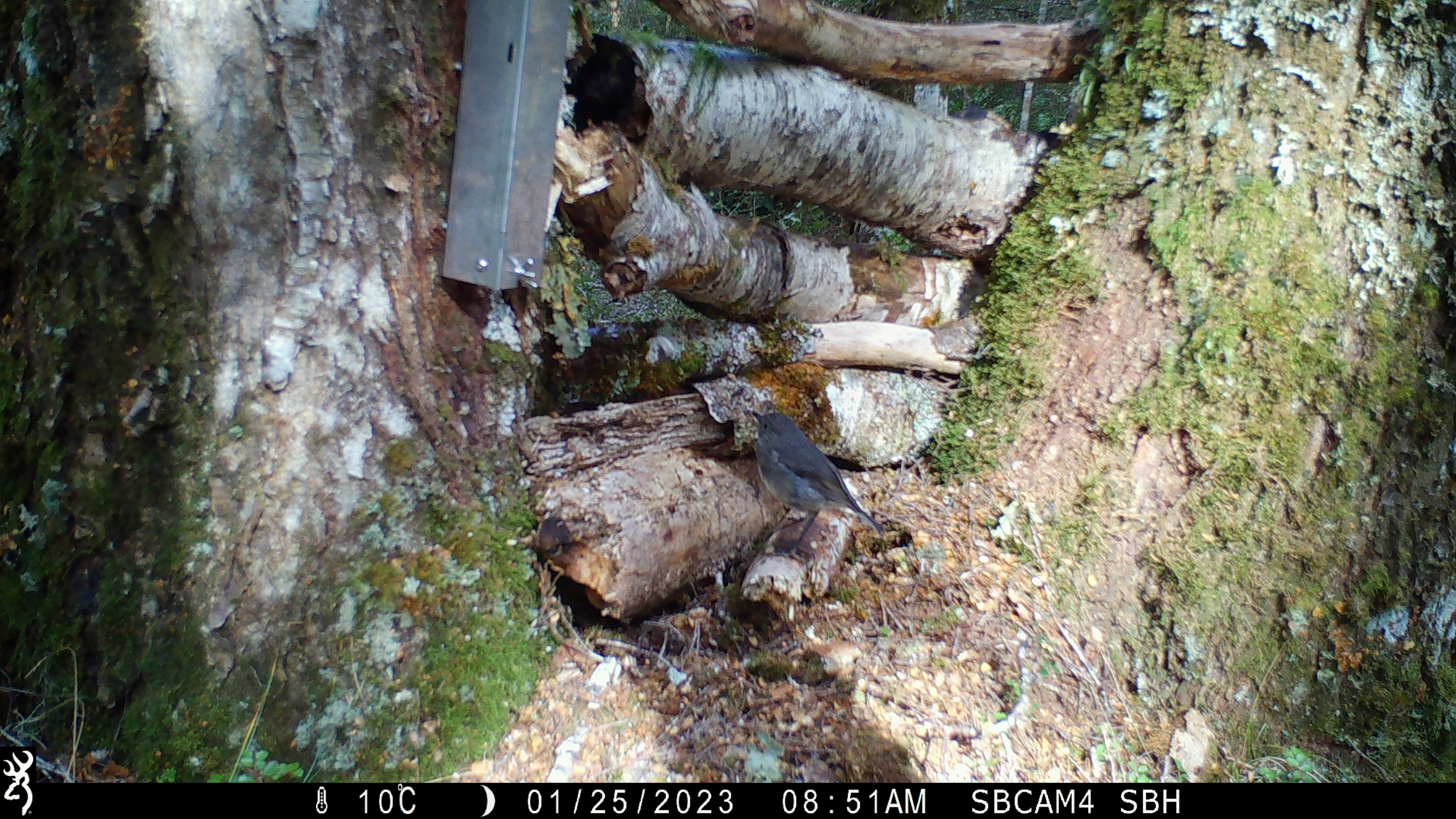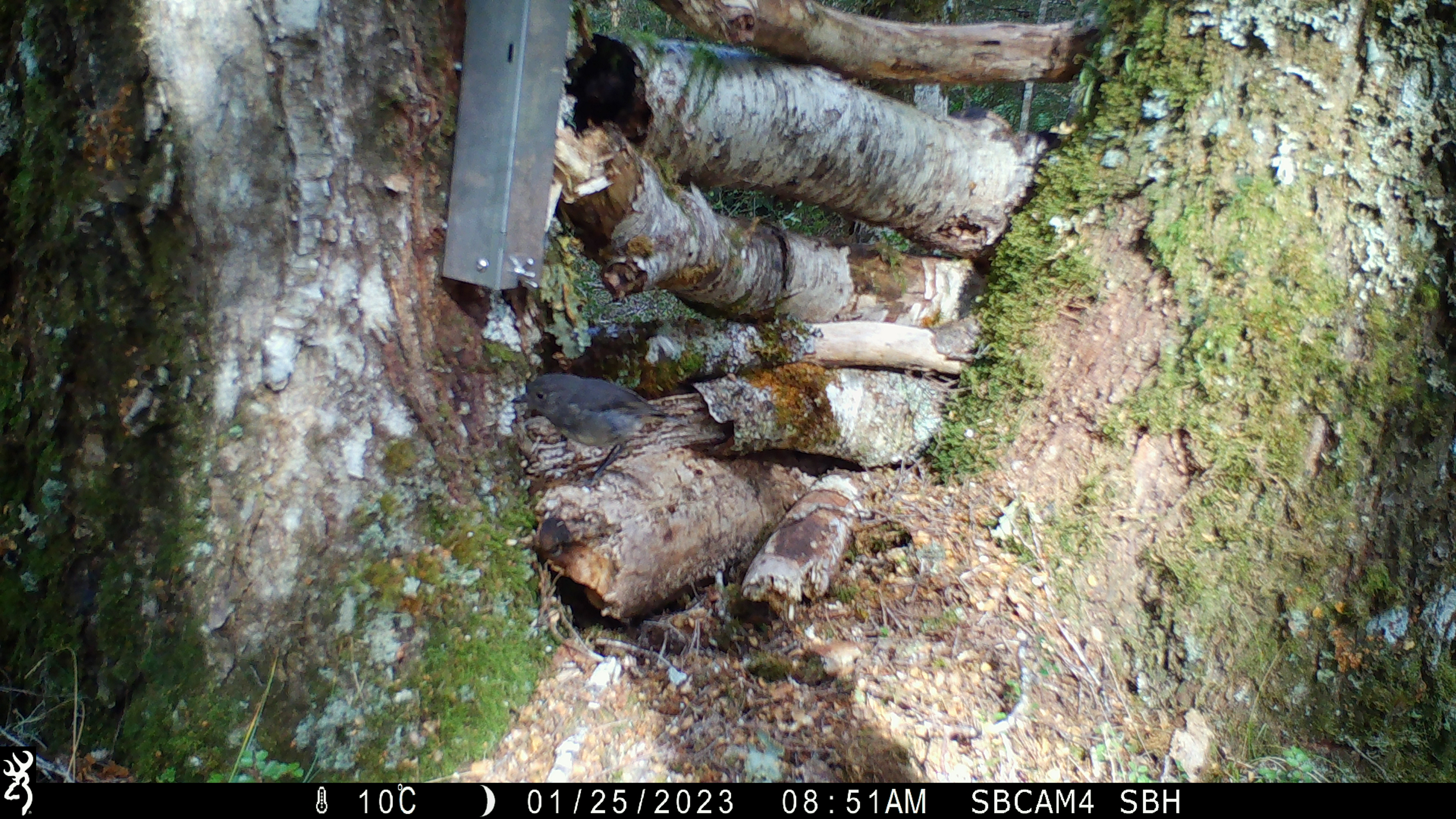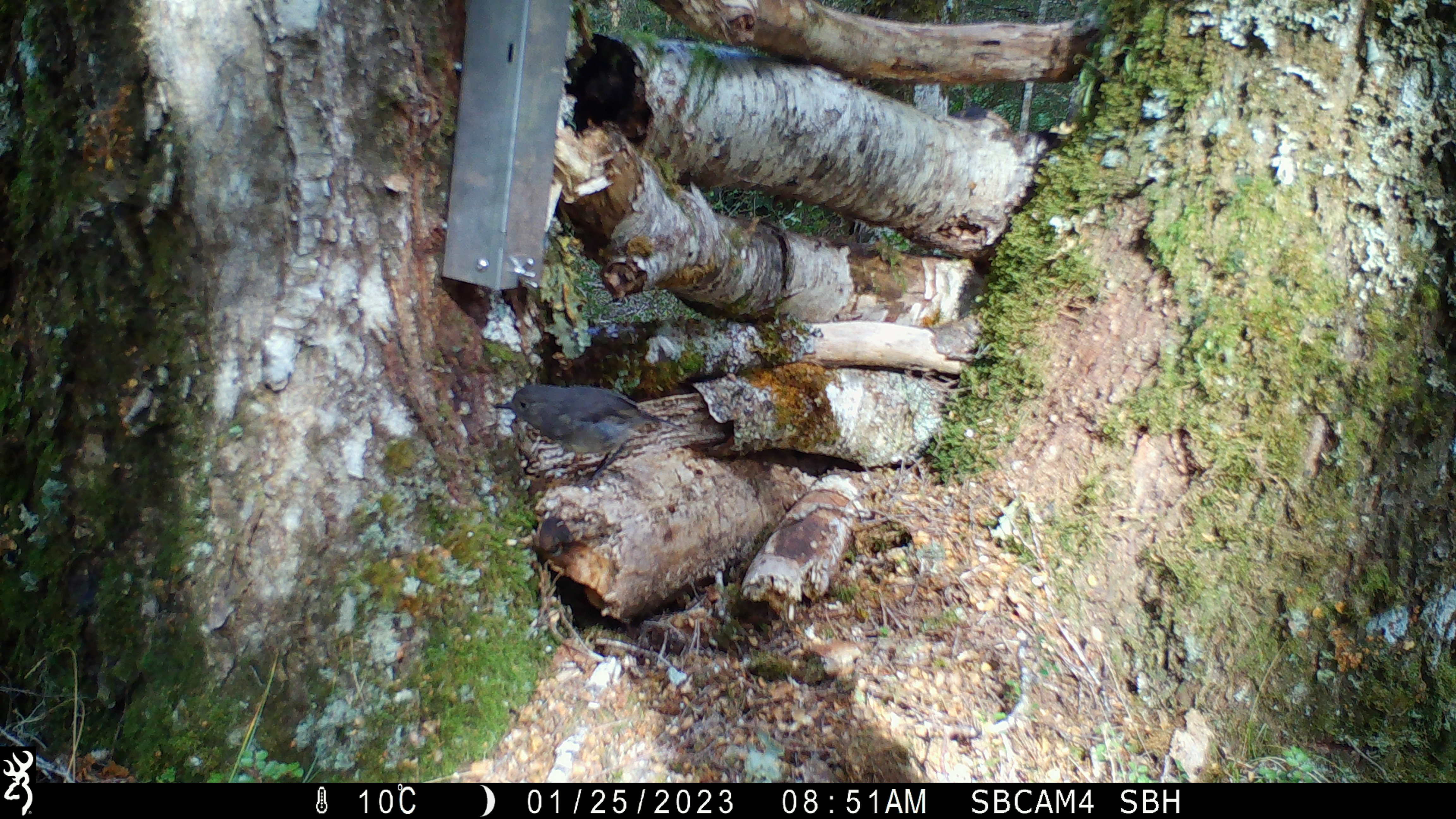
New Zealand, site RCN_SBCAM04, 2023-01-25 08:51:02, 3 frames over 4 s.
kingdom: Animalia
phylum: Chordata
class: Aves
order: Passeriformes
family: Petroicidae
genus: Petroica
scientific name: Petroica australis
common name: new zealand robin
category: robin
Robin (new zealand robin) (Petroica australis).